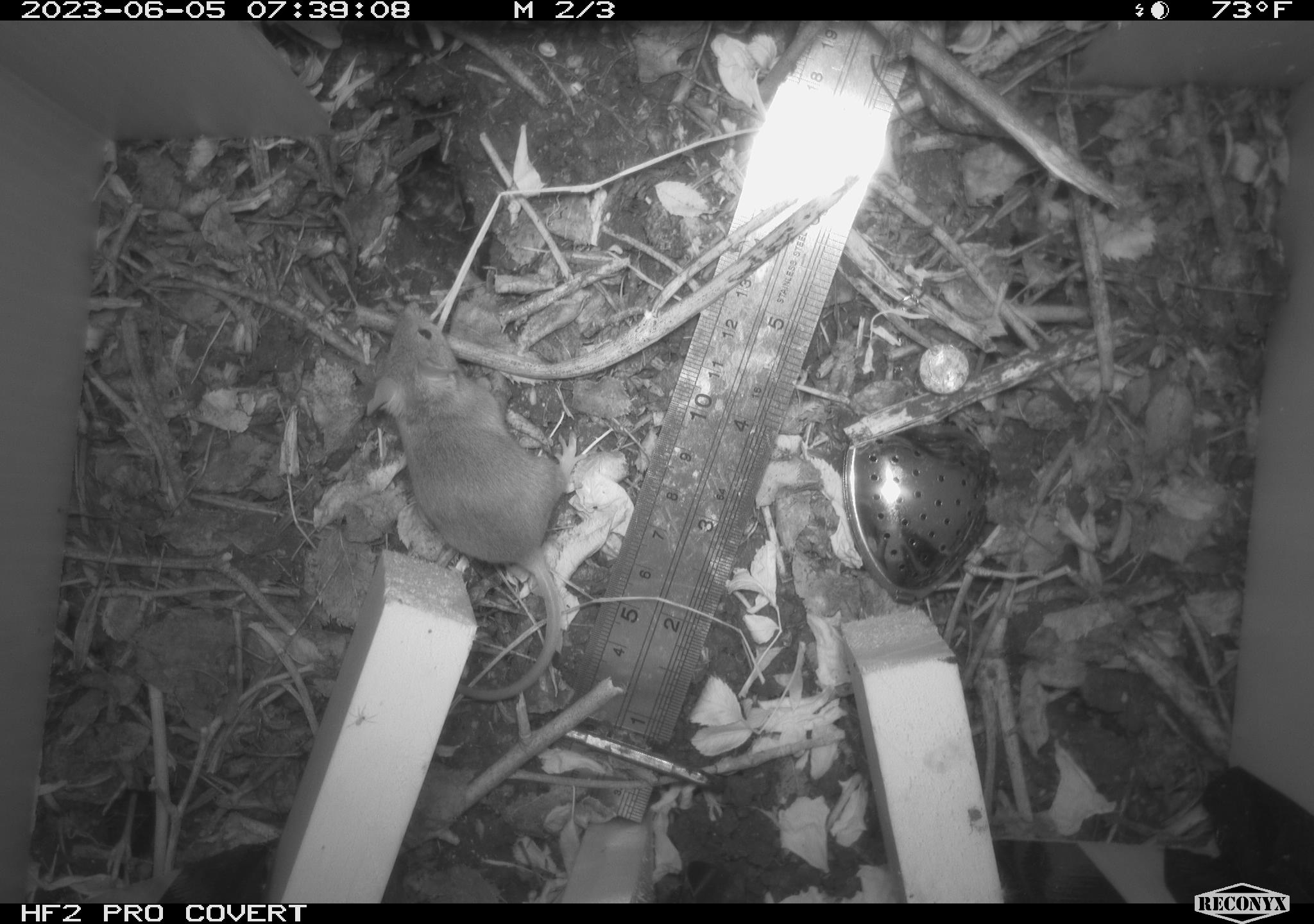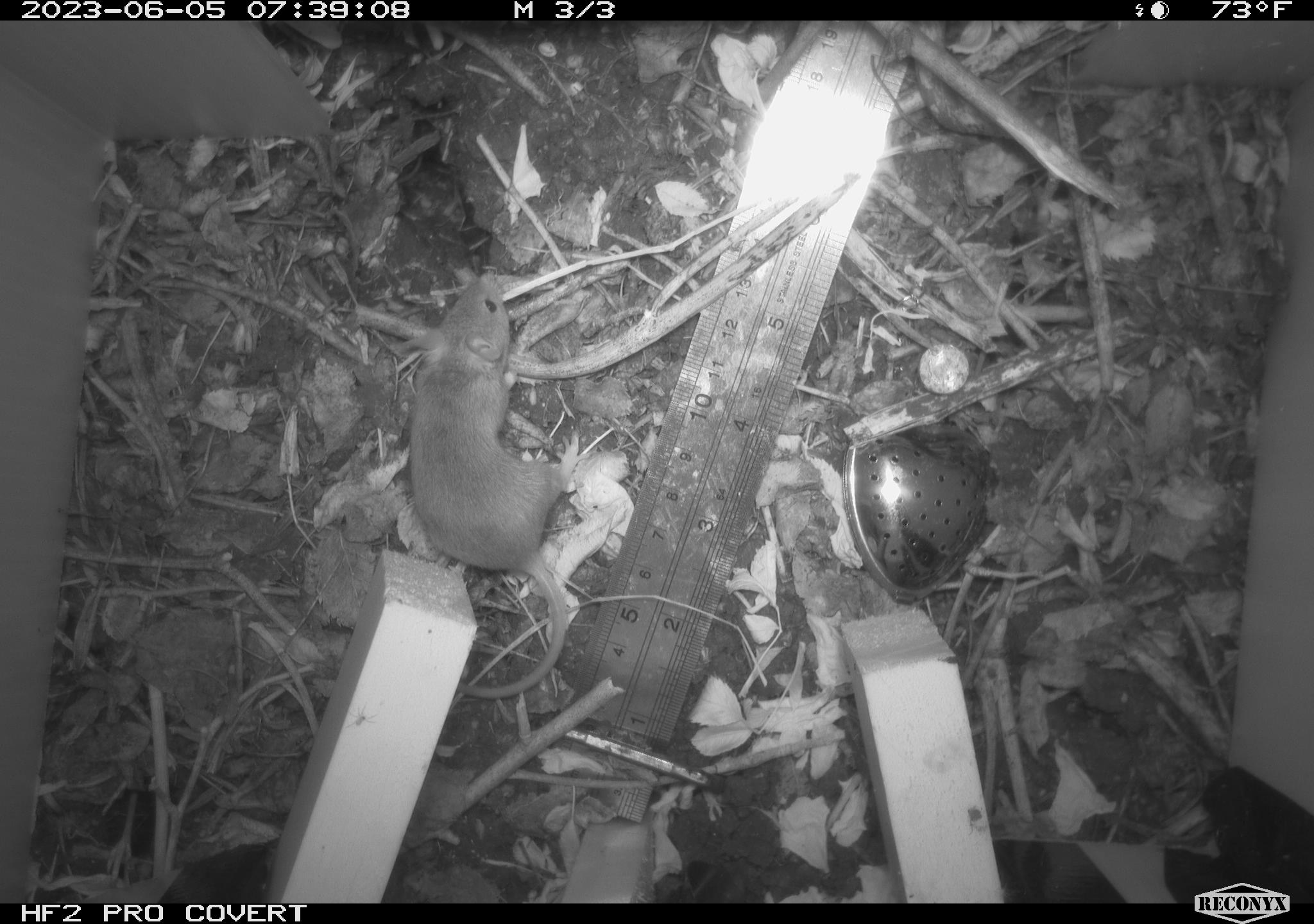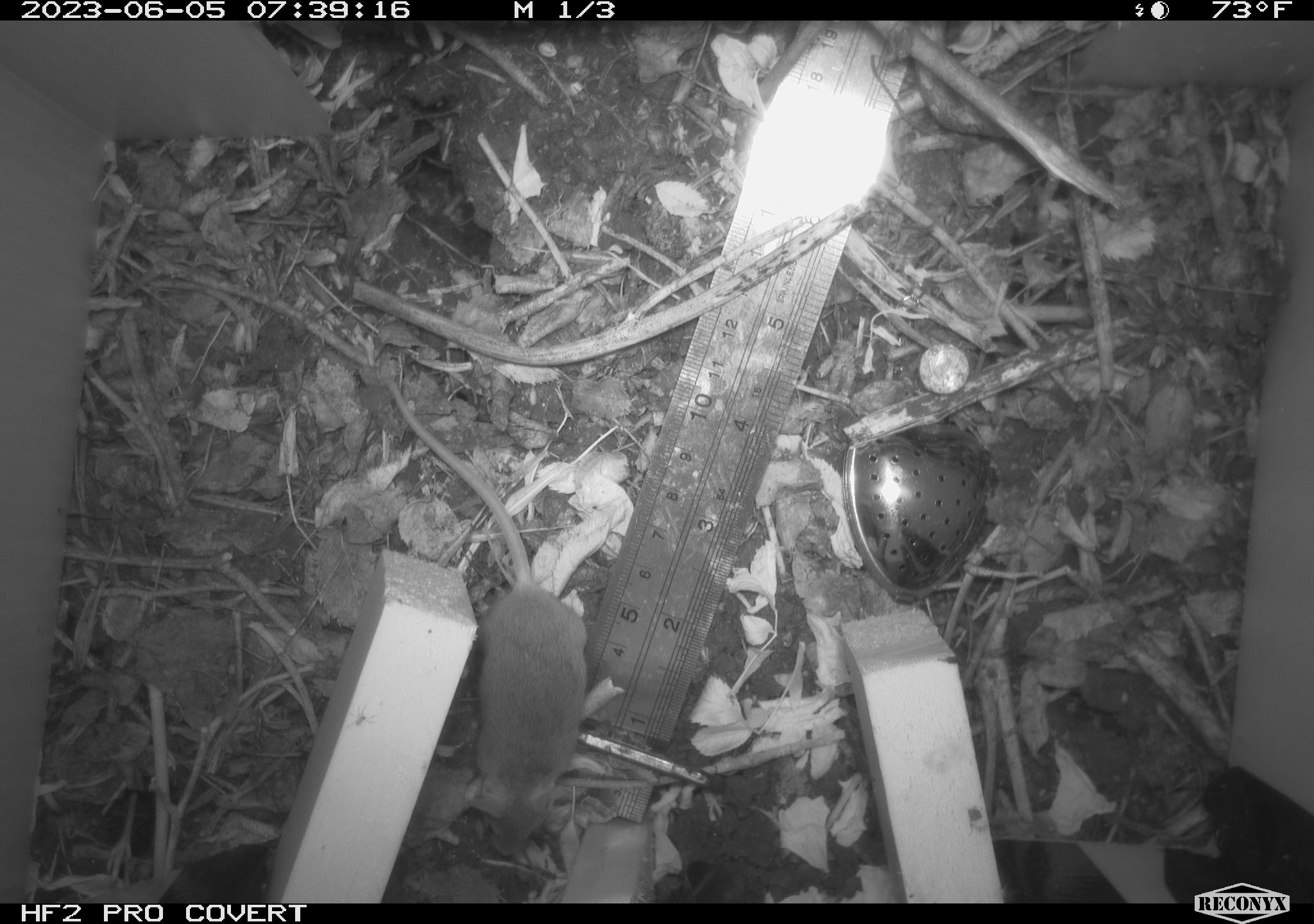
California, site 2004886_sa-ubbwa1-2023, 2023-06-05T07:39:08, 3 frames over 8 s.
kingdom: Animalia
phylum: Chordata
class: Mammalia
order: Rodentia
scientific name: Rodentia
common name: mouse species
Mouse species (Rodentia).